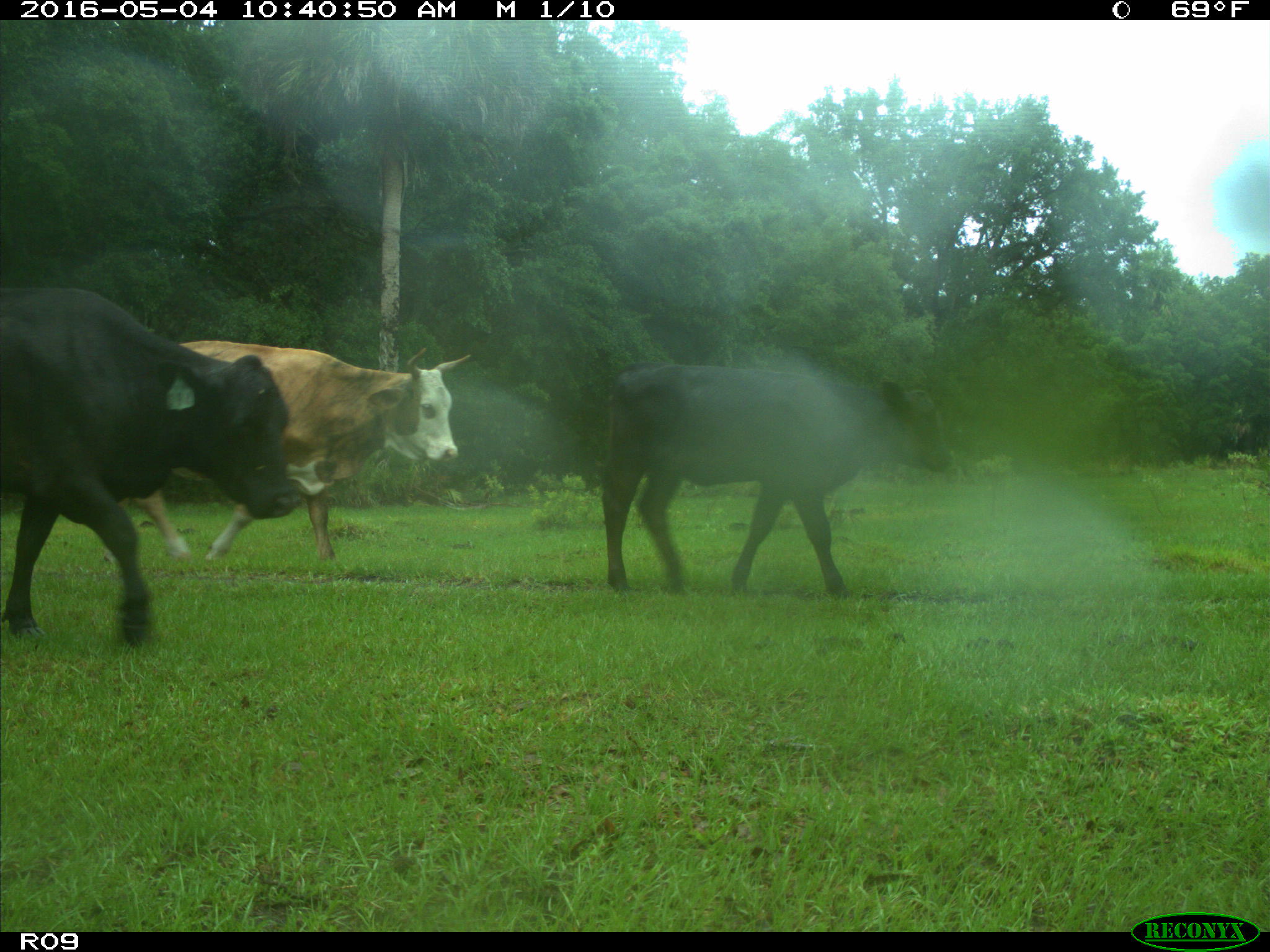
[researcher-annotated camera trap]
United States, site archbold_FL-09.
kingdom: Animalia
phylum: Chordata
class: Mammalia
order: Artiodactyla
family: Bovidae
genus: Bos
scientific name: Bos taurus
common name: domestic cow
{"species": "Bos taurus (domestic cow)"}